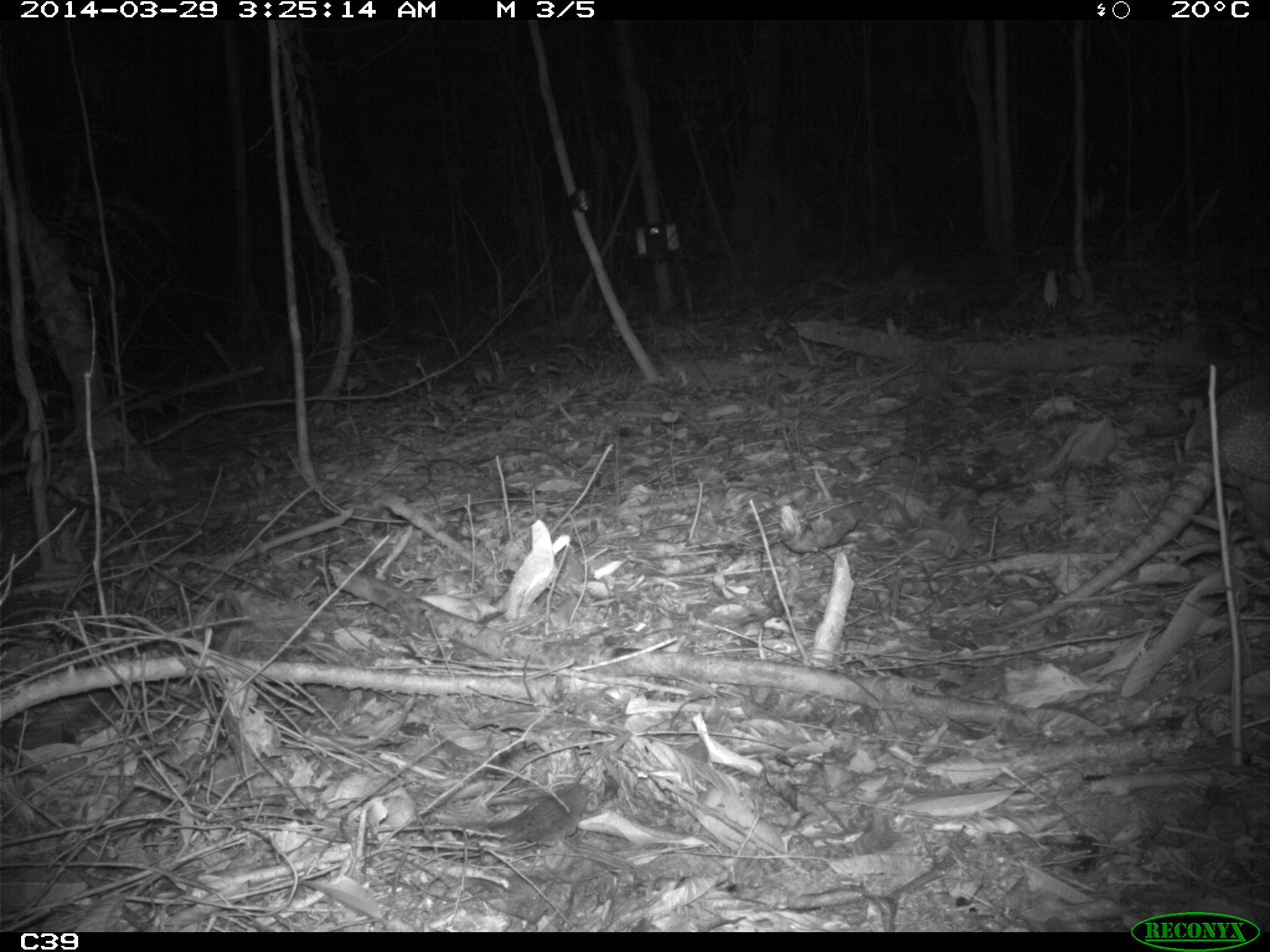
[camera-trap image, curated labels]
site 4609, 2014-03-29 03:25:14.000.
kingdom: Animalia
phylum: Chordata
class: Mammalia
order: Cingulata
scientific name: Cingulata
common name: armadillo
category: unknown armadillo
Unknown armadillo (armadillo) (Cingulata), count 1, age adult.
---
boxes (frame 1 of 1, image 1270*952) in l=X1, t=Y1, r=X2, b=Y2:
unknown armadillo: l=971, t=365, r=1270, b=640